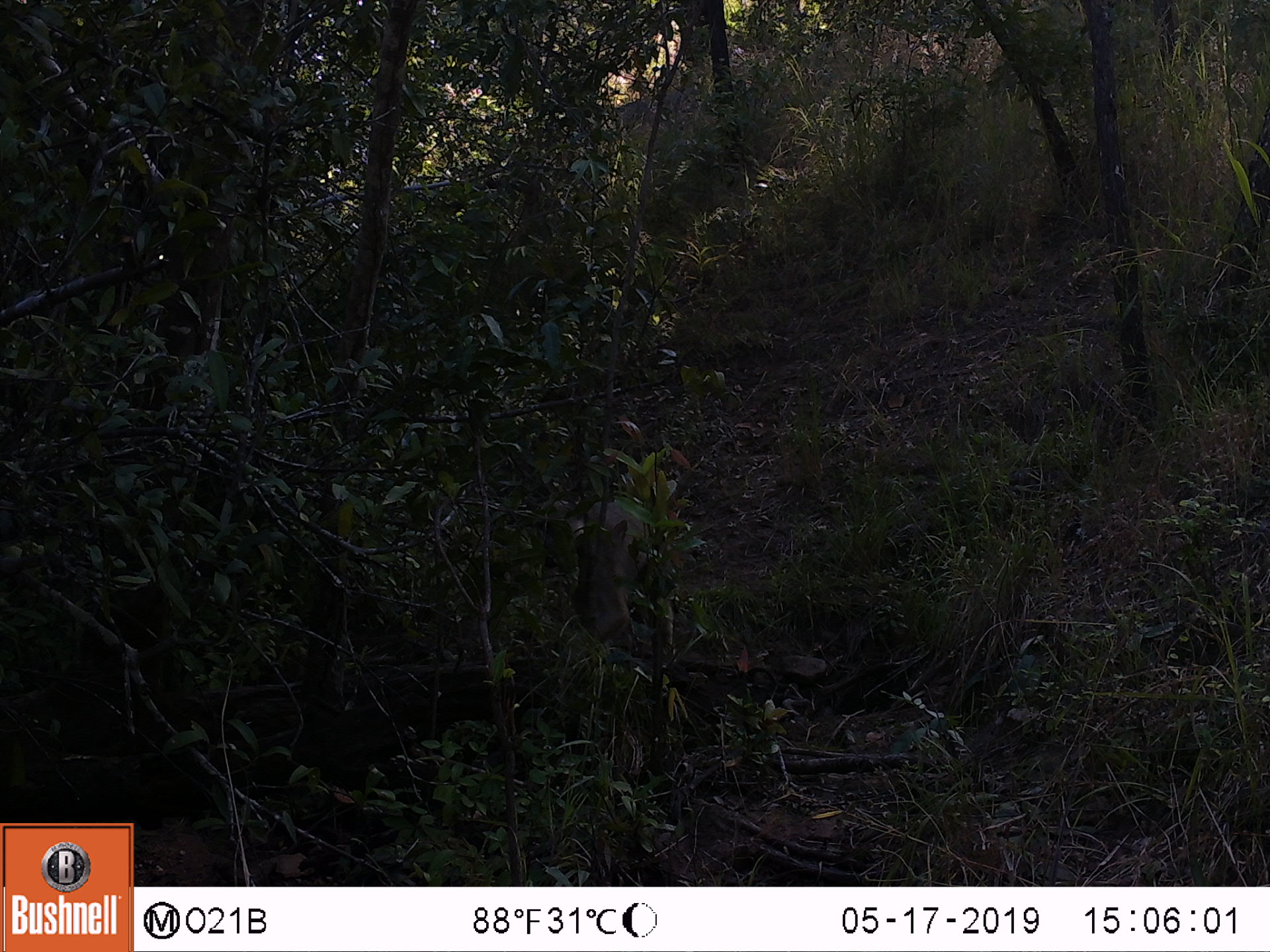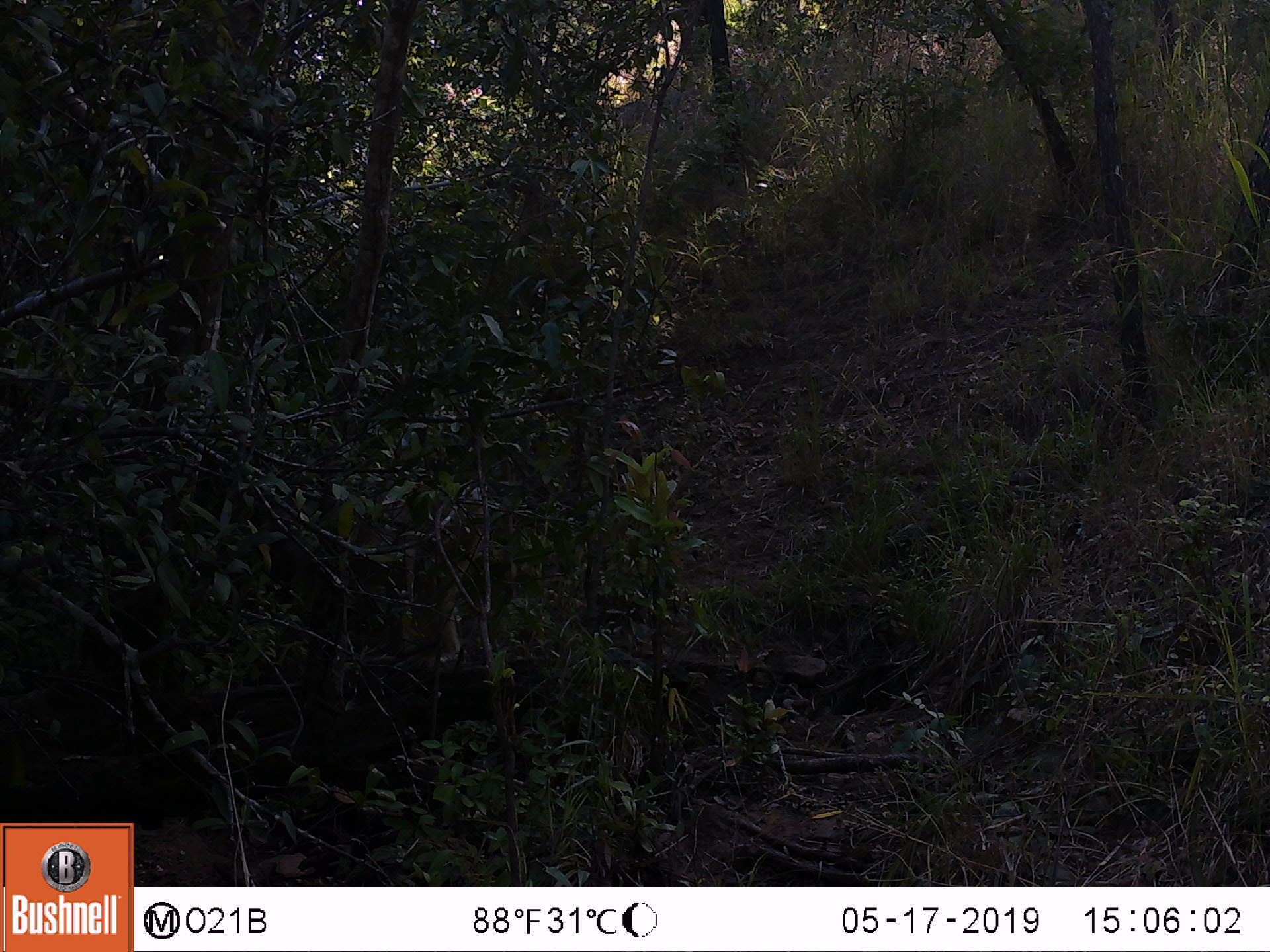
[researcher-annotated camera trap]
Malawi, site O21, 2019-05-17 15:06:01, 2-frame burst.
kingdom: Animalia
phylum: Chordata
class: Mammalia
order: Primates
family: Cercopithecidae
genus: Papio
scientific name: Papio cynocephalus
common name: yellow baboon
Yellow baboon (Papio cynocephalus), count 1.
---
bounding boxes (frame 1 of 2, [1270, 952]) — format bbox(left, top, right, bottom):
yellow baboon: bbox(565, 489, 660, 653)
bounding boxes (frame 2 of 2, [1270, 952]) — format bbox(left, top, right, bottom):
yellow baboon: bbox(233, 502, 517, 668)